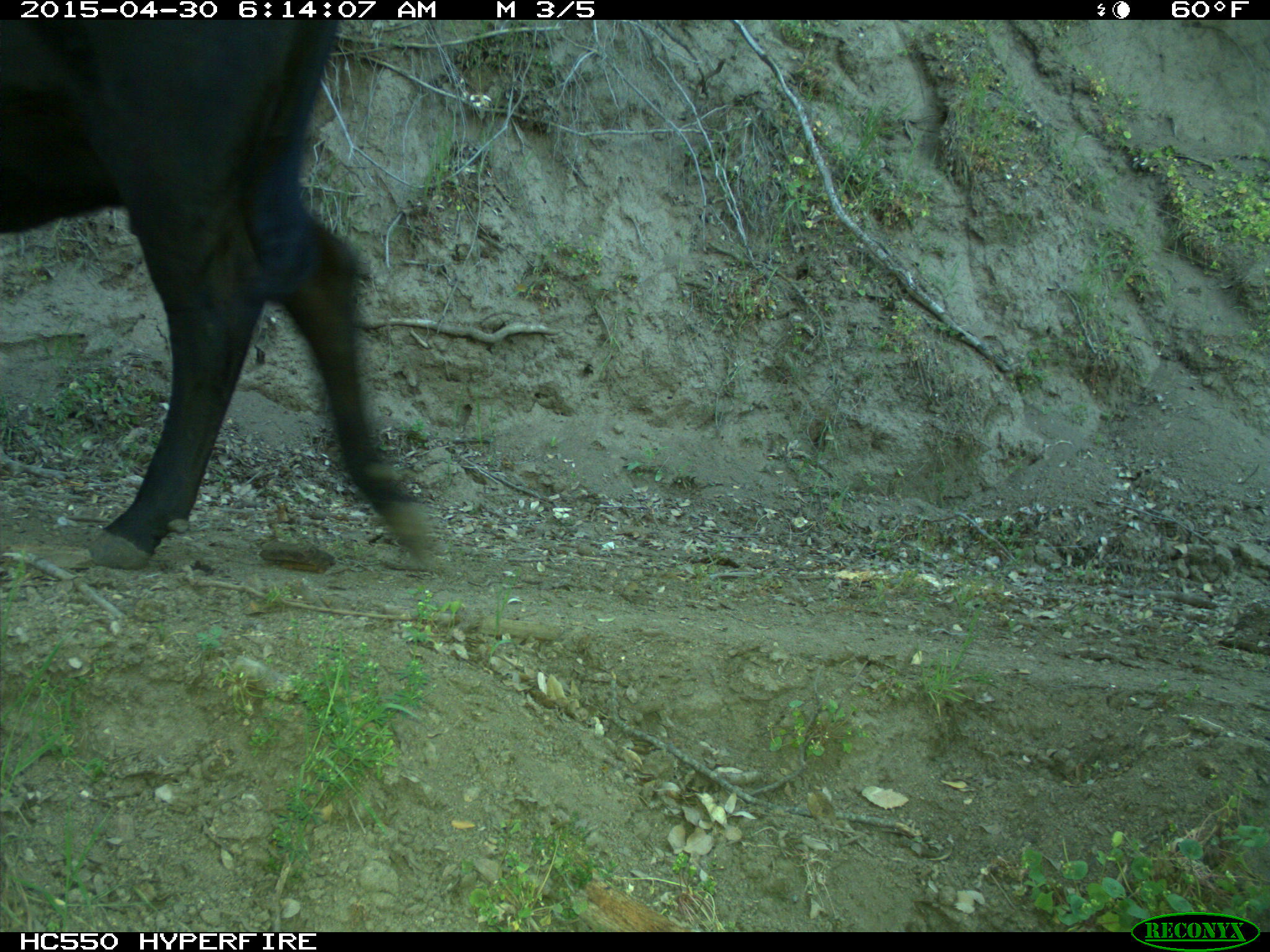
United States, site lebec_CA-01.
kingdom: Animalia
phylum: Chordata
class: Mammalia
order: Artiodactyla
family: Bovidae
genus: Bos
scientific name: Bos taurus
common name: domestic cow